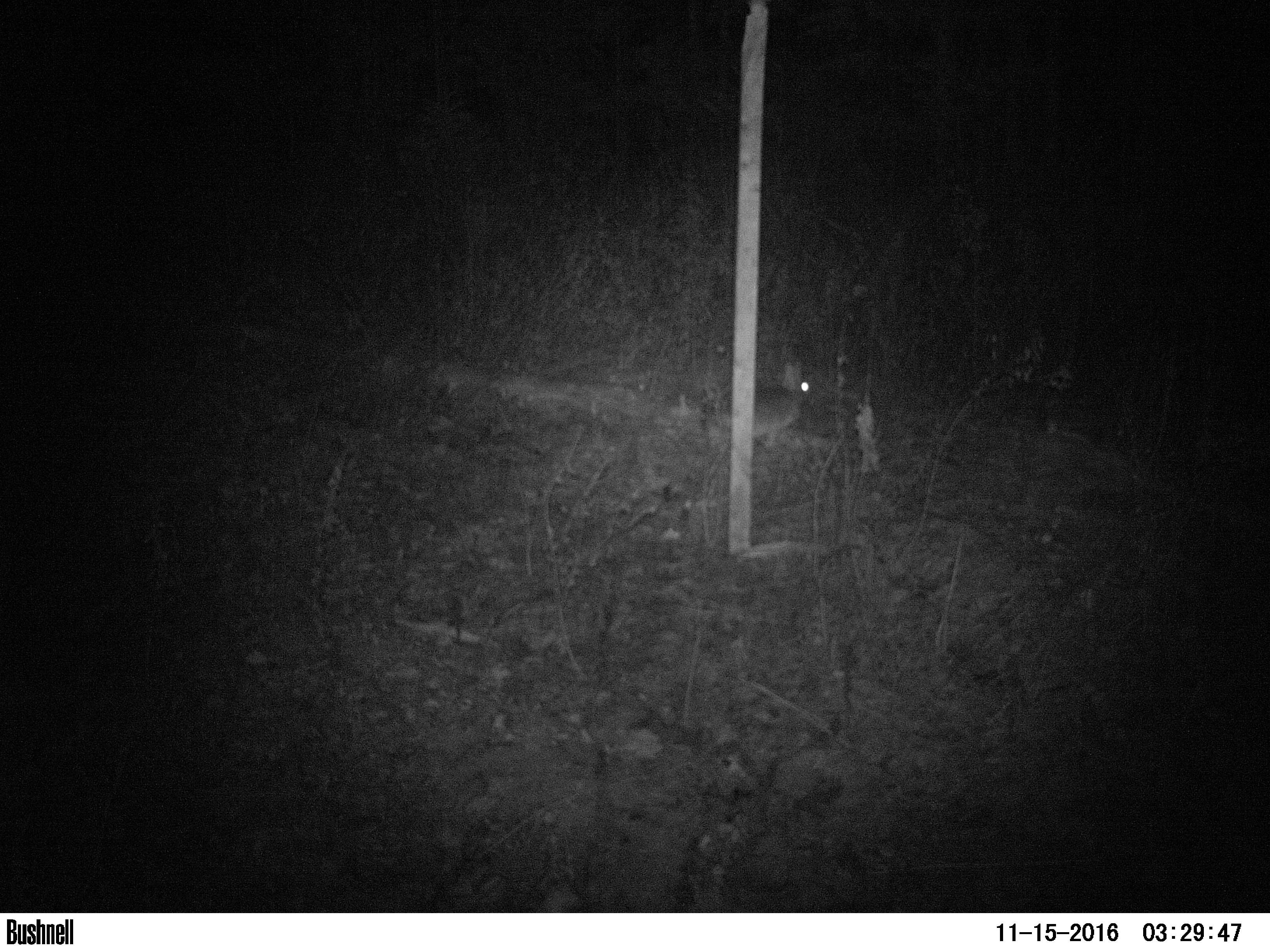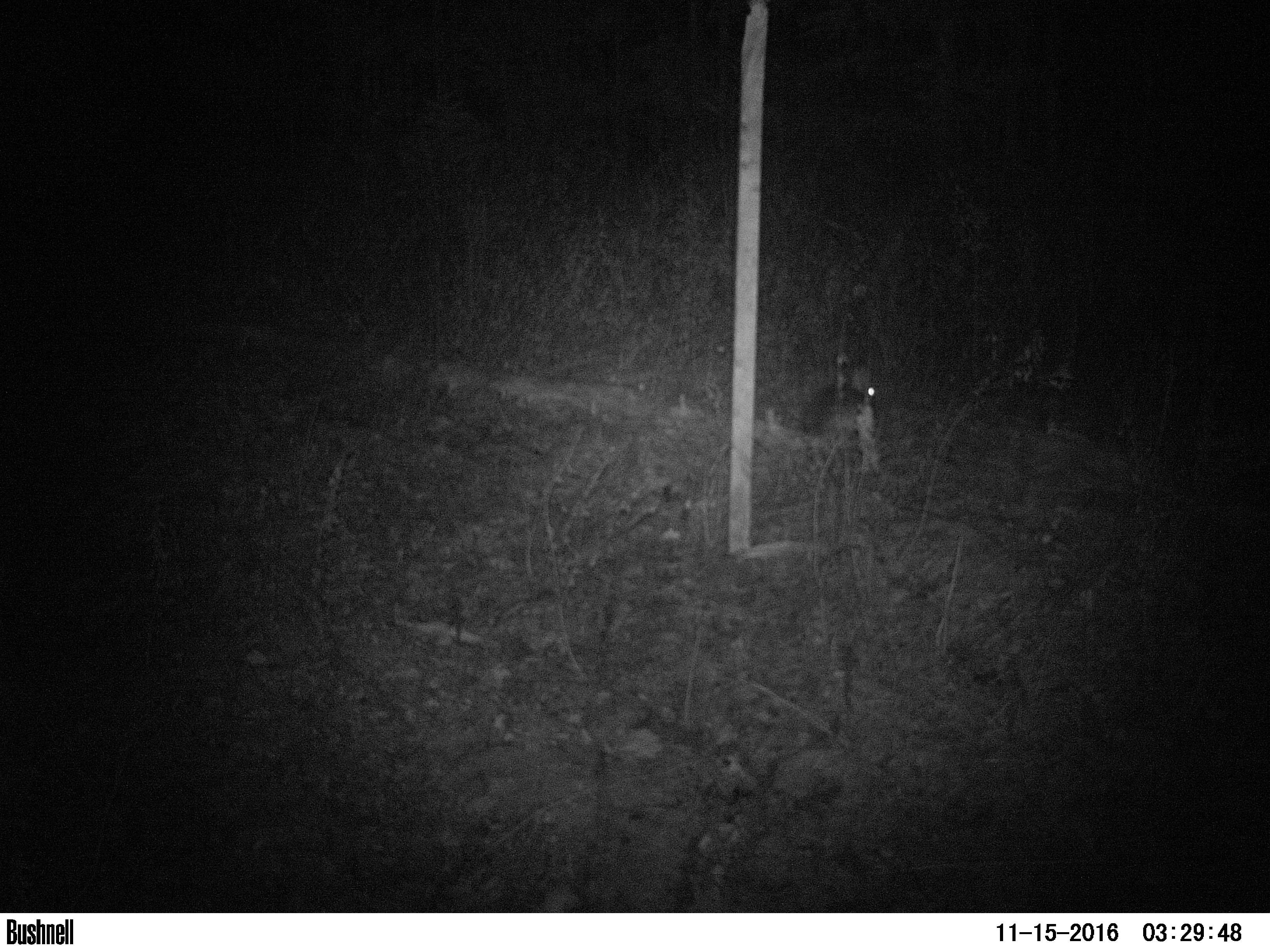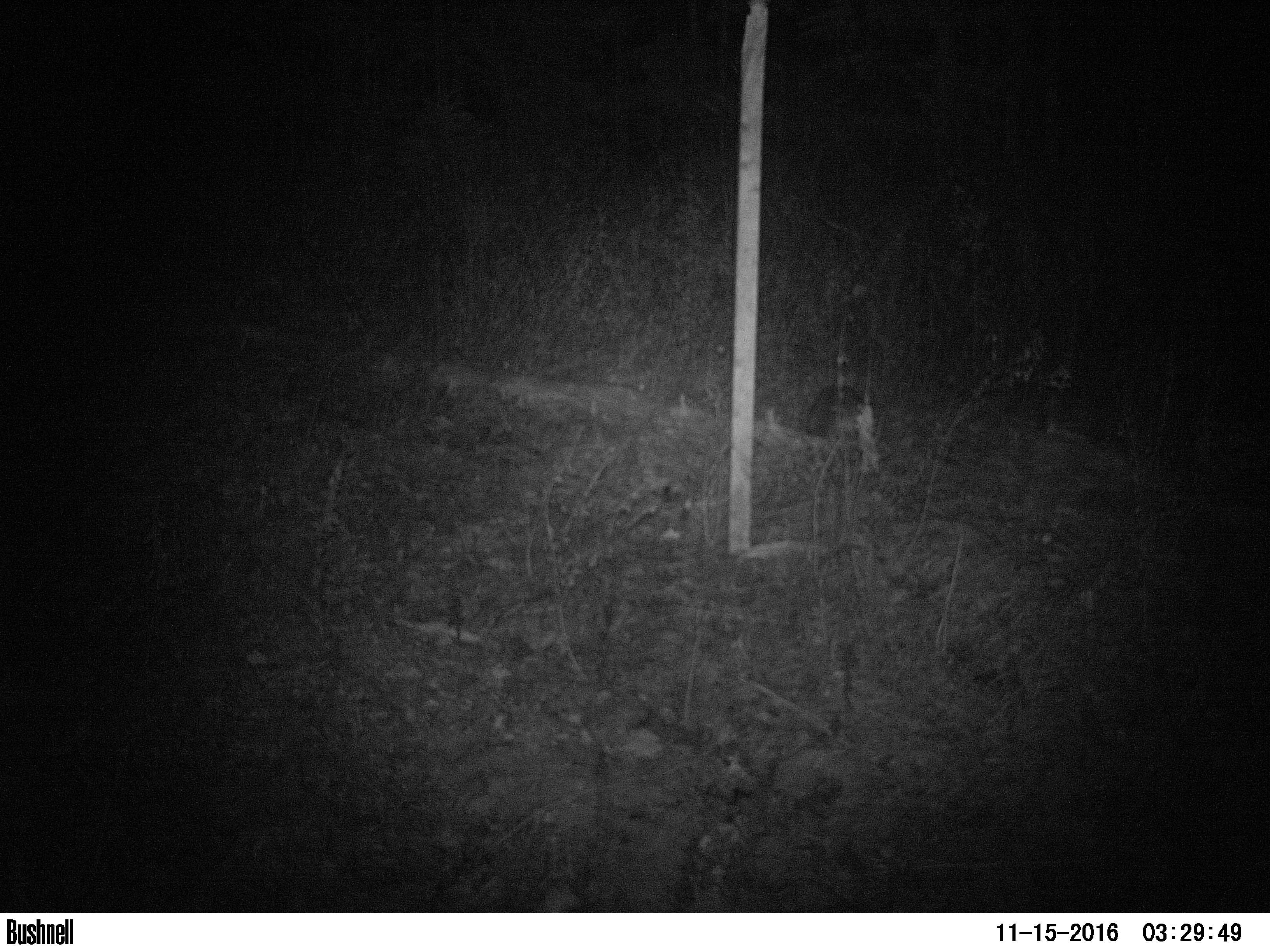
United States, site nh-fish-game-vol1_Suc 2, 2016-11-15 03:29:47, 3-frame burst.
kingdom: Animalia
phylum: Chordata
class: Mammalia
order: Lagomorpha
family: Leporidae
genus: Lepus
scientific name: Lepus americanus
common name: snowshoe hare